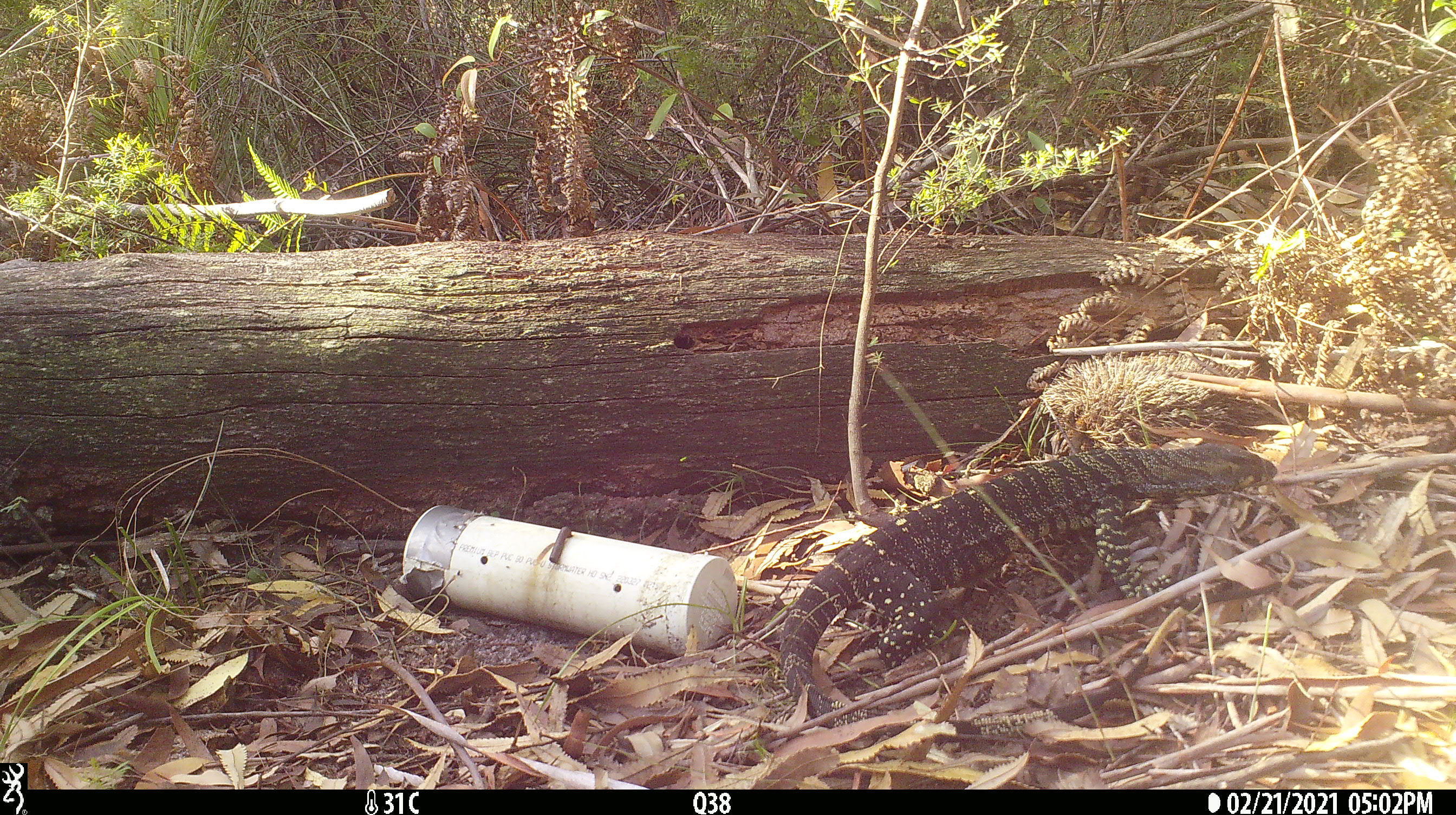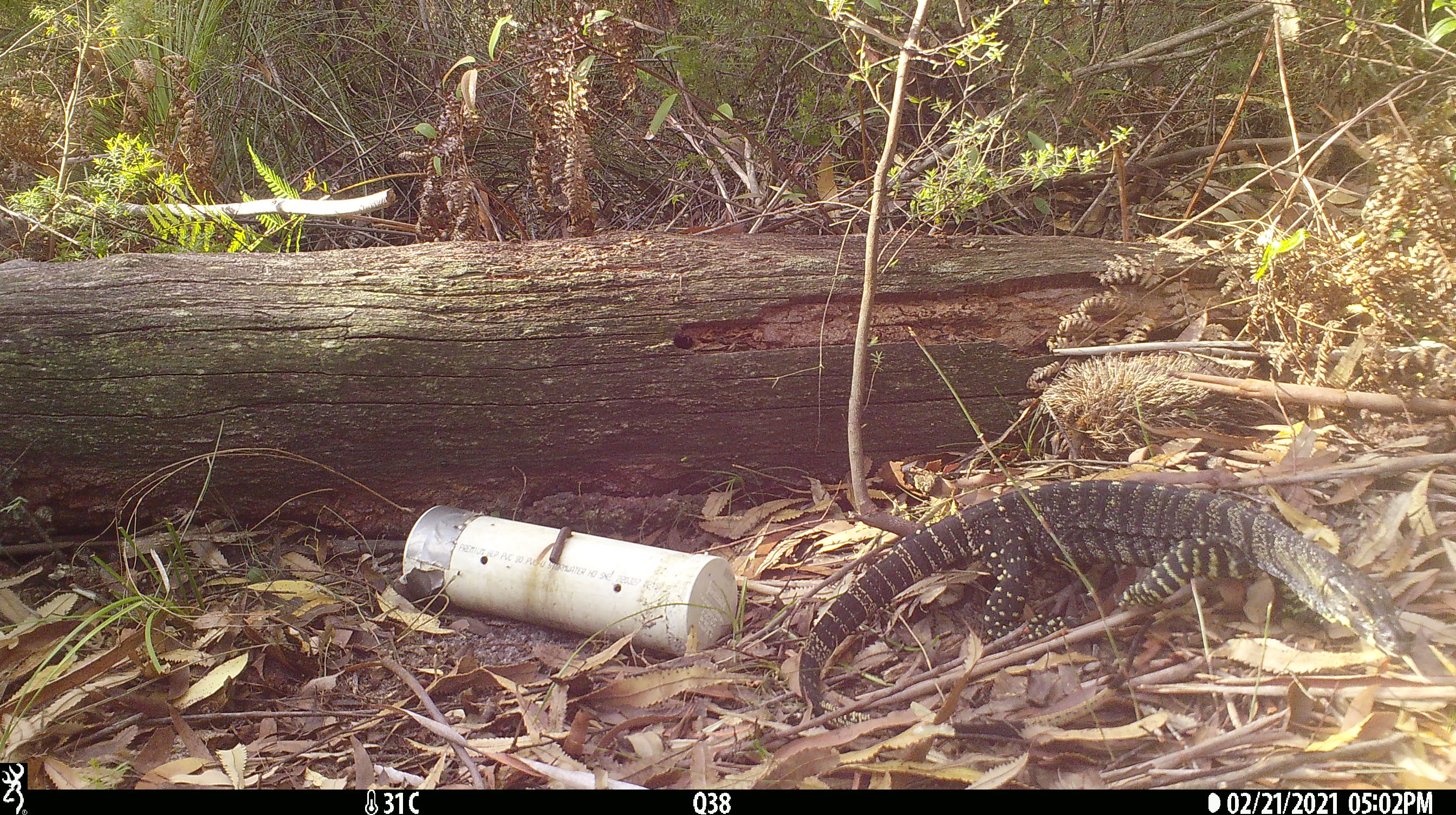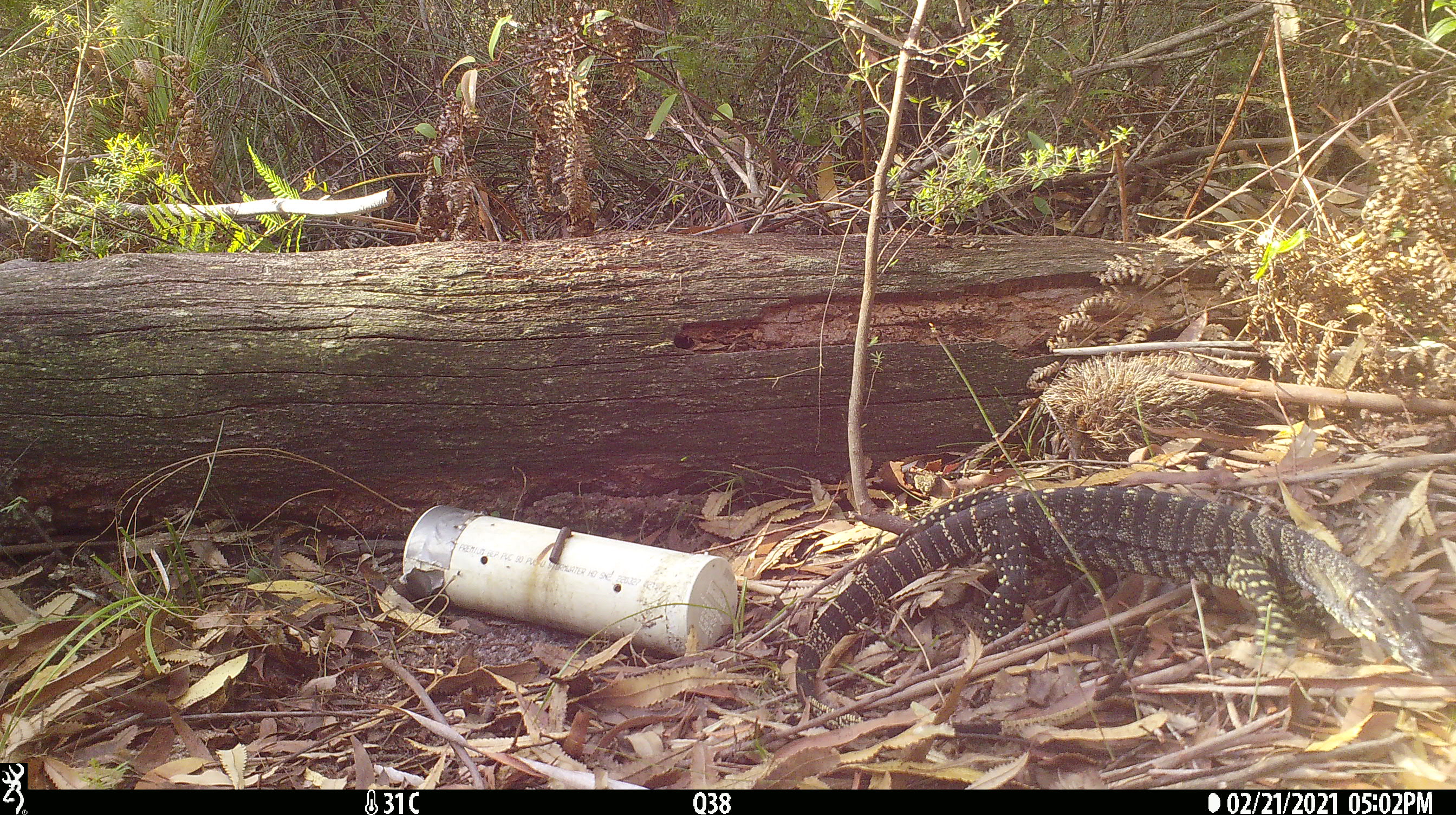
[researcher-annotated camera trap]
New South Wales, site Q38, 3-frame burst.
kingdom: Animalia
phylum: Chordata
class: Reptilia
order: Squamata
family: Varanidae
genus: Varanus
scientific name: Varanus varius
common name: lace monitor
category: goanna